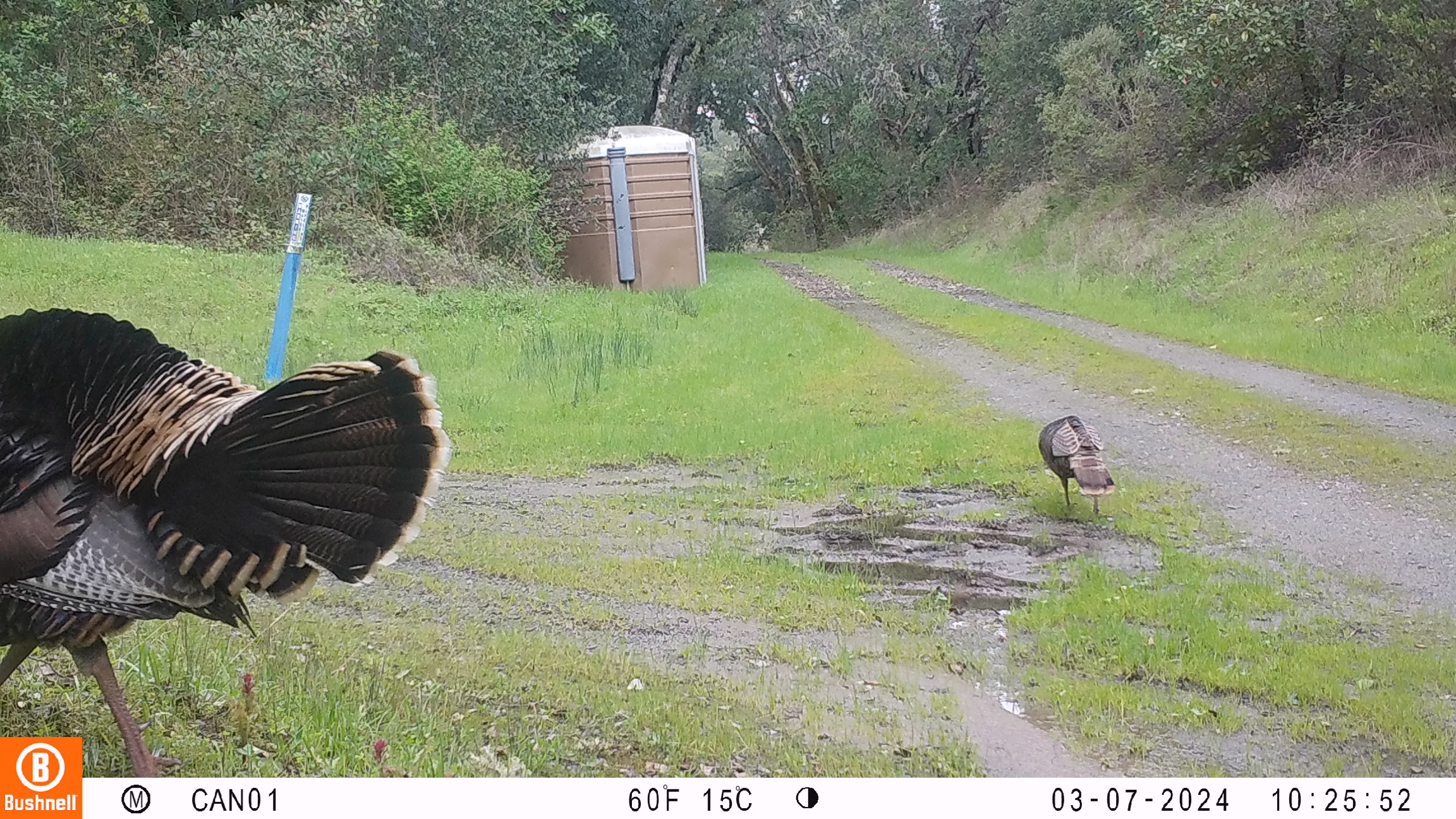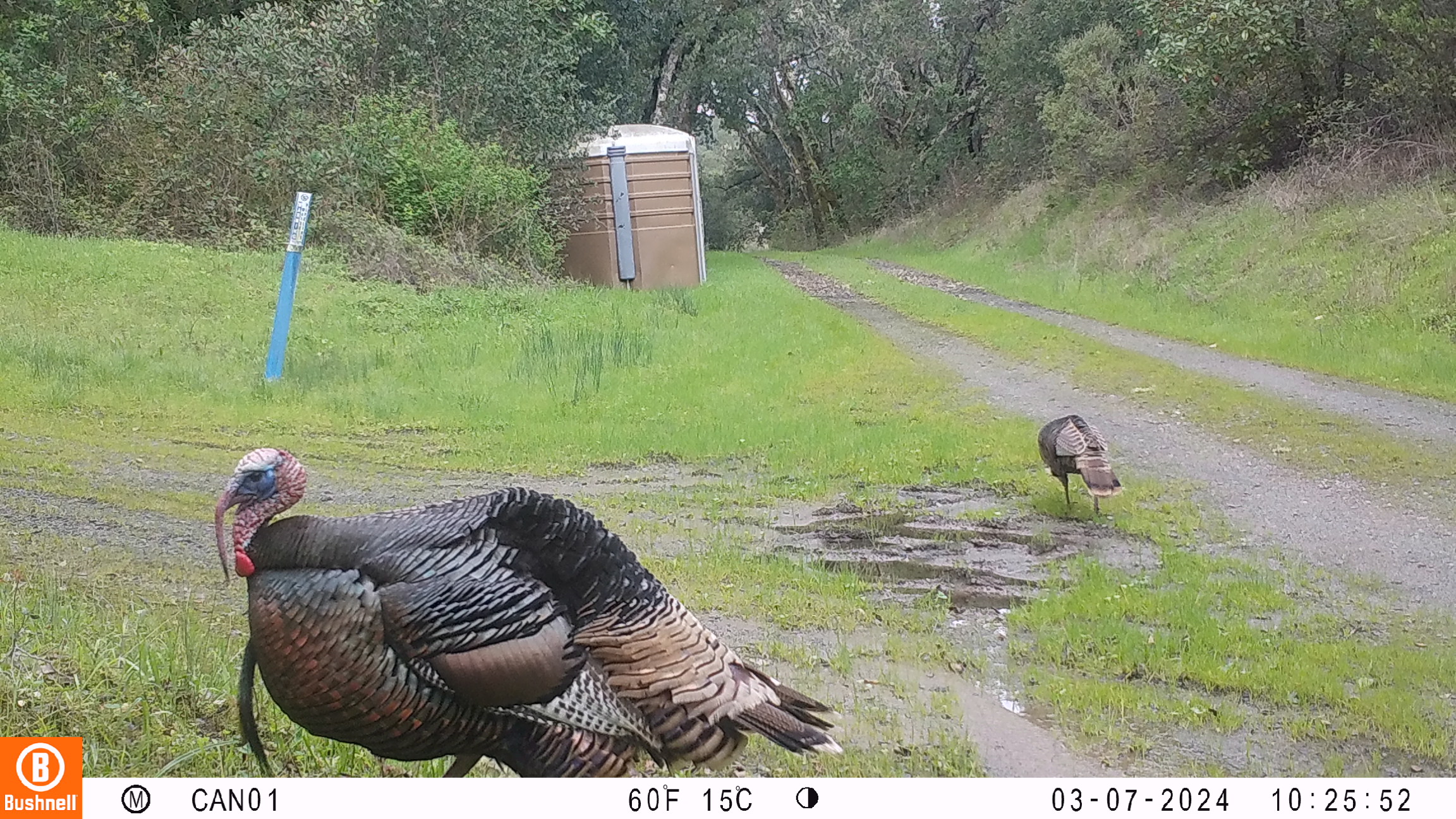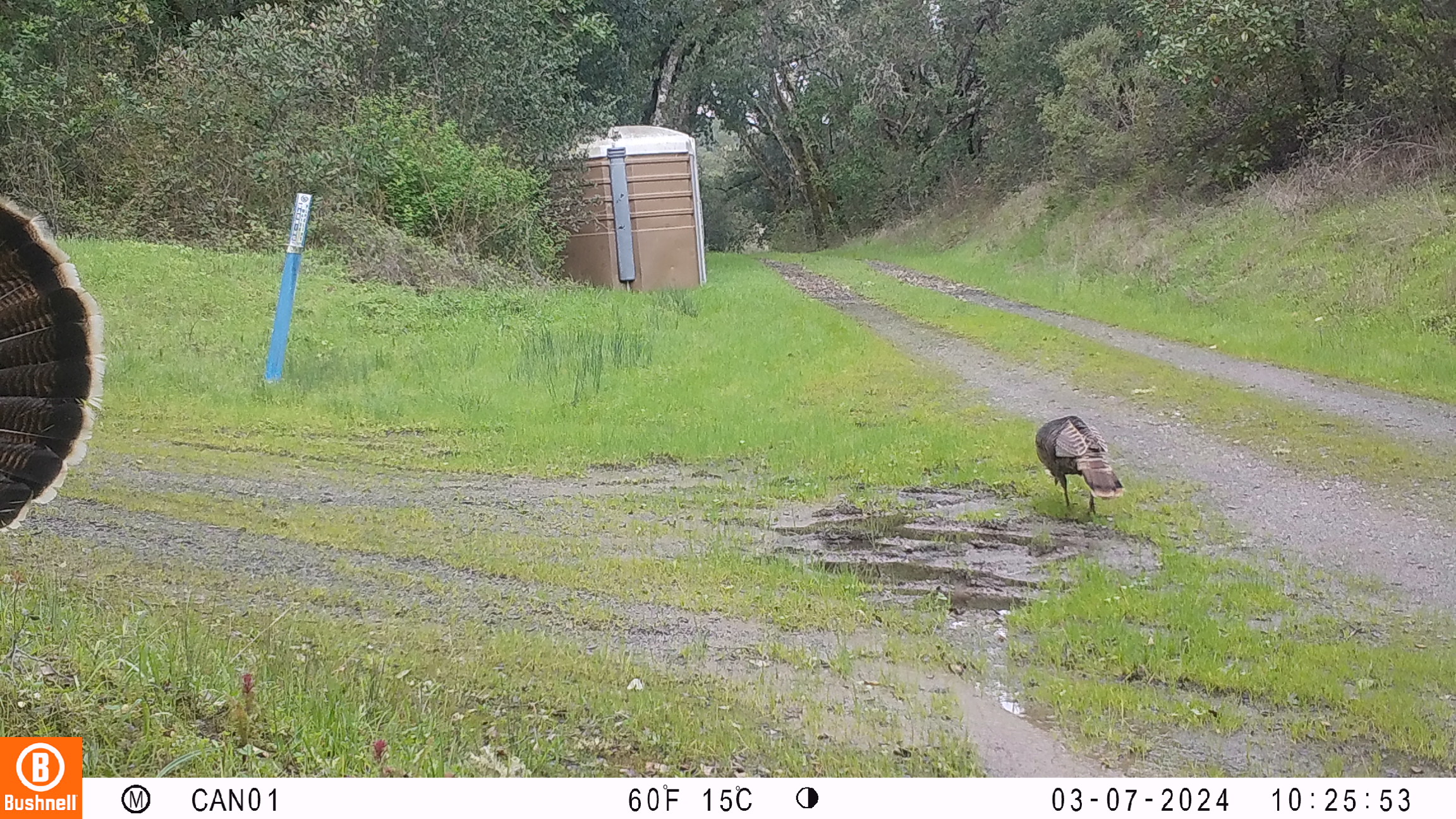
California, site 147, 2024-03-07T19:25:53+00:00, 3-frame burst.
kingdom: Animalia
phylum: Chordata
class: Aves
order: Galliformes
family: Phasianidae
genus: Meleagris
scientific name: Meleagris gallopavo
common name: turkey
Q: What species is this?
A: Turkey (Meleagris gallopavo).